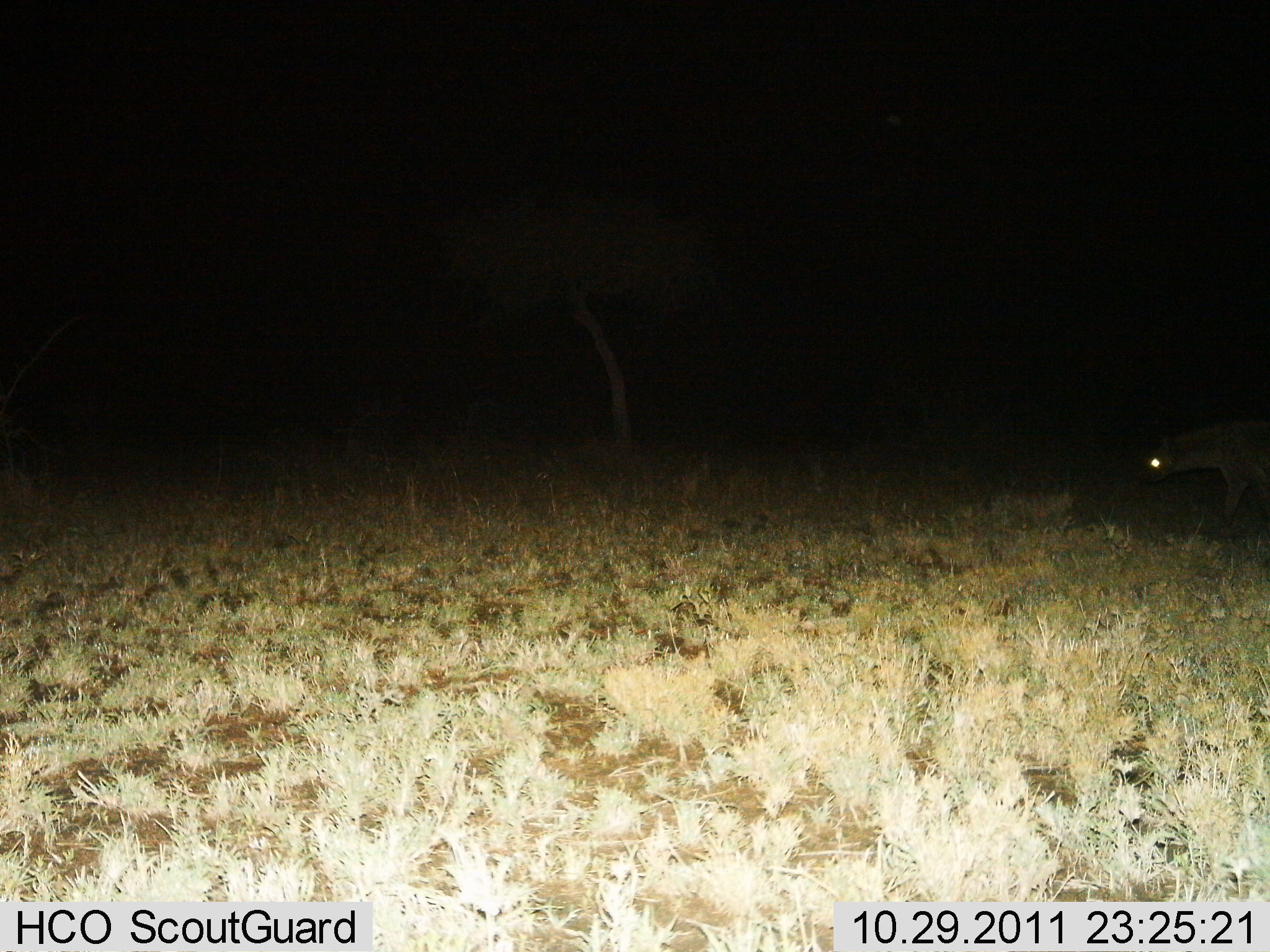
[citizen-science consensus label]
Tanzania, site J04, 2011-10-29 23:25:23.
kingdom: Animalia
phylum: Chordata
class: Mammalia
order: Carnivora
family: Hyaenidae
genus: Crocuta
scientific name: Crocuta crocuta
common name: spotted hyena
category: hyenaspotted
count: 1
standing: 12%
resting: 0%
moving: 88%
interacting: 0%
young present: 0%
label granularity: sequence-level